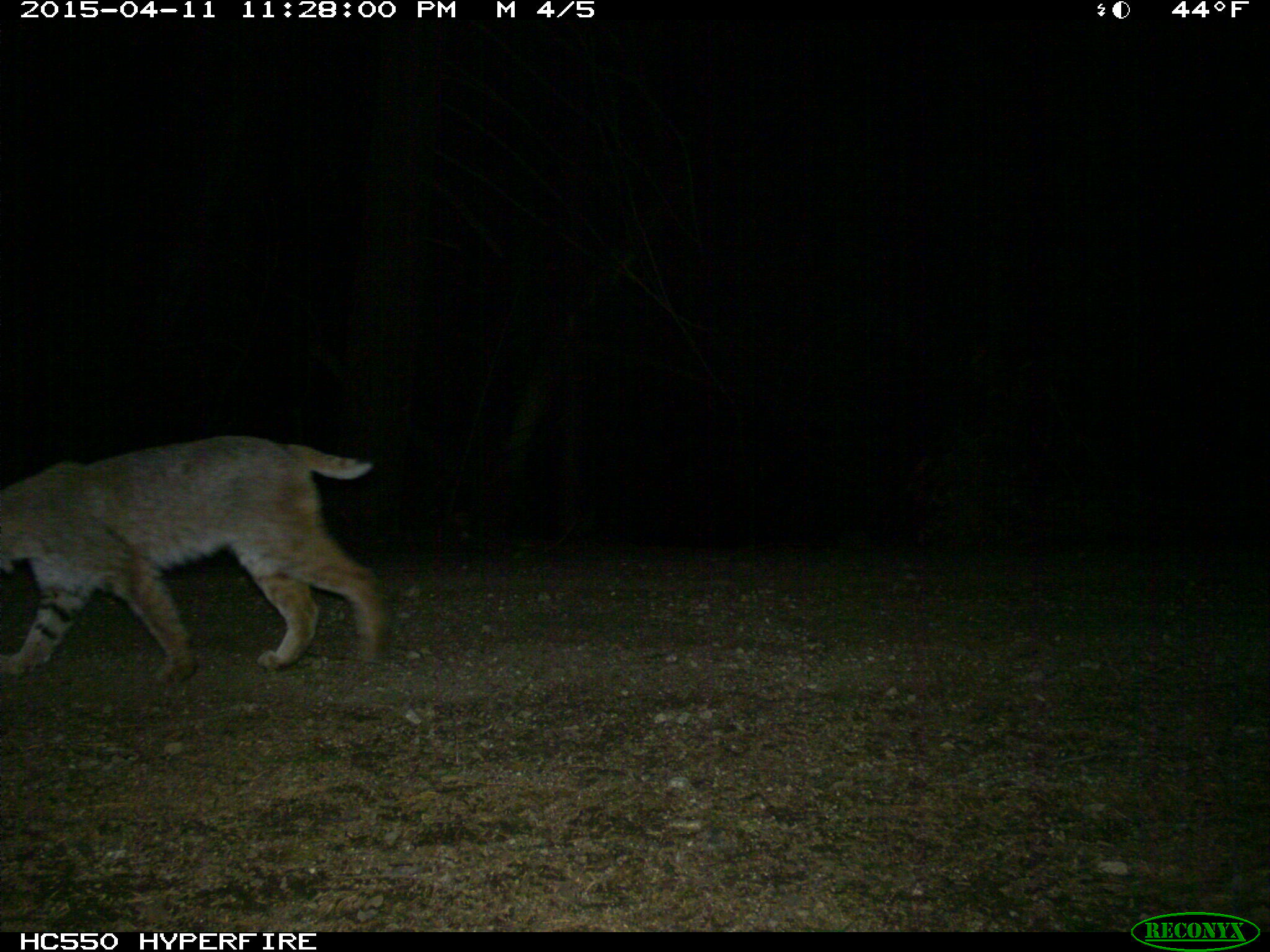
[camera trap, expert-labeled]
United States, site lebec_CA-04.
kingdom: Animalia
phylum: Chordata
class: Mammalia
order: Carnivora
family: Felidae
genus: Lynx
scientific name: Lynx rufus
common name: bobcat